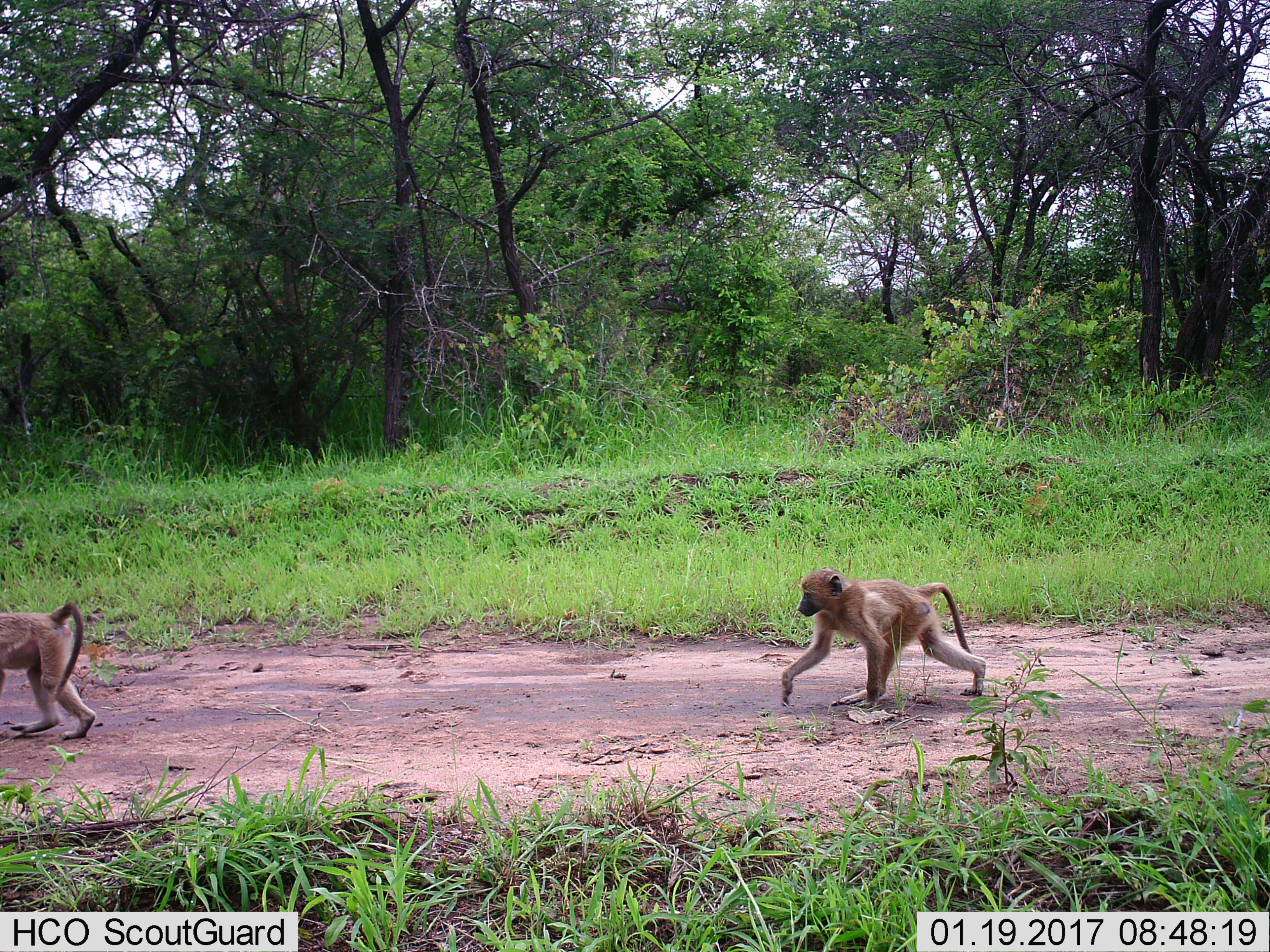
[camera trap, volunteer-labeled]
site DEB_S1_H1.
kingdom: Animalia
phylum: Chordata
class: Mammalia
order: Primates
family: Cercopithecidae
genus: Papio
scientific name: Papio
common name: baboon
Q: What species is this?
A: Baboon (Papio).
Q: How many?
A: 2.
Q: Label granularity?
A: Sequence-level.